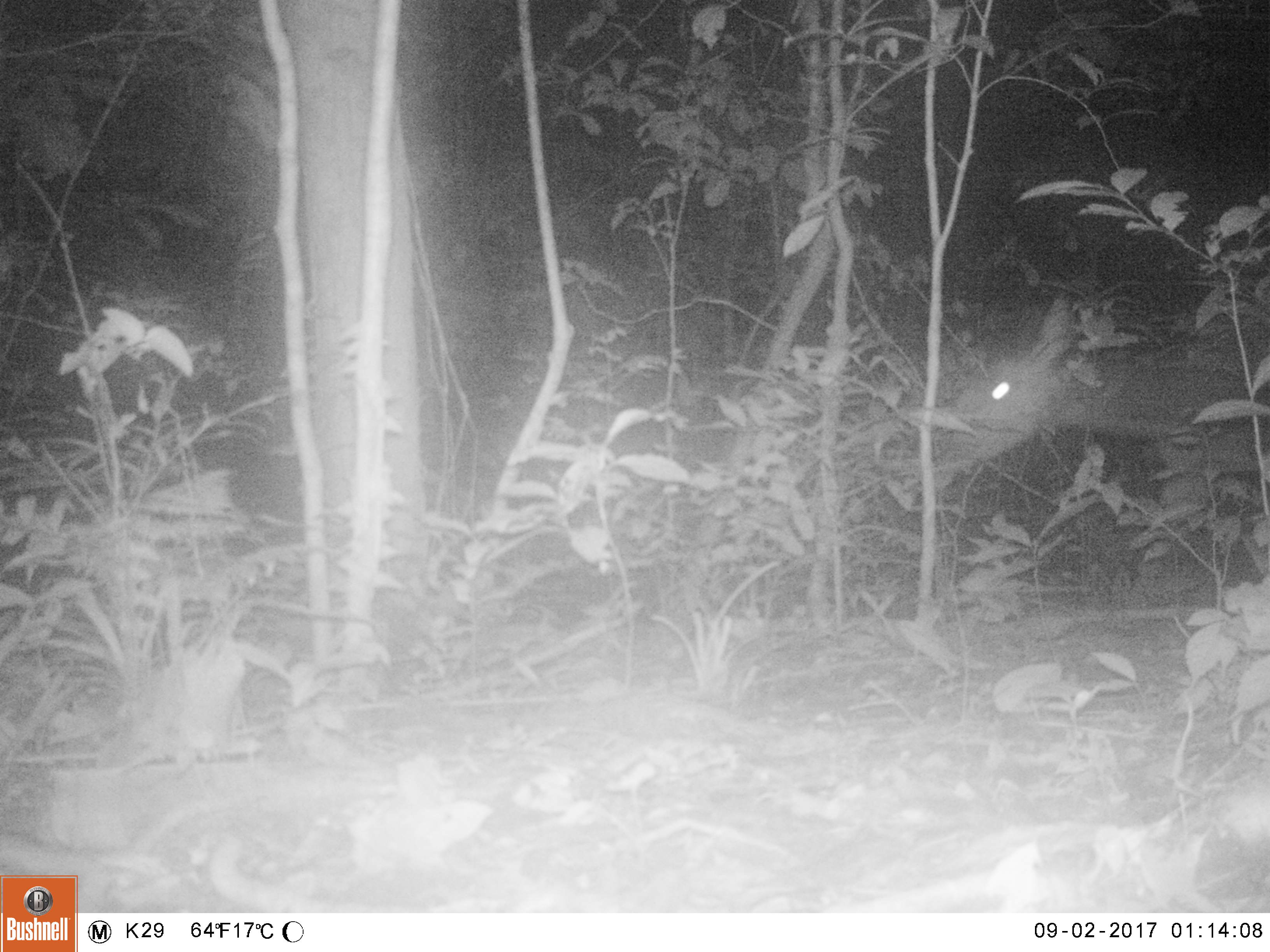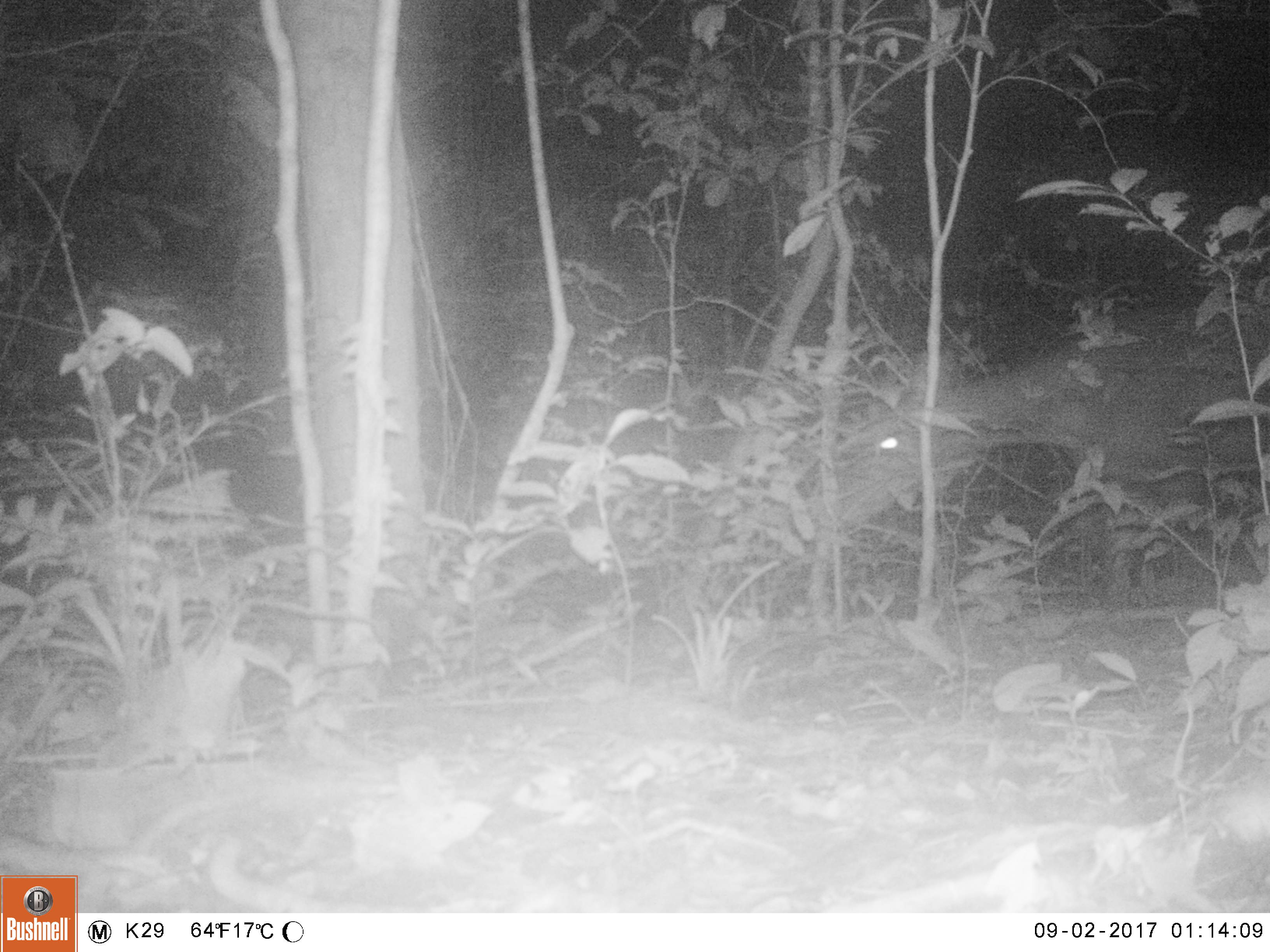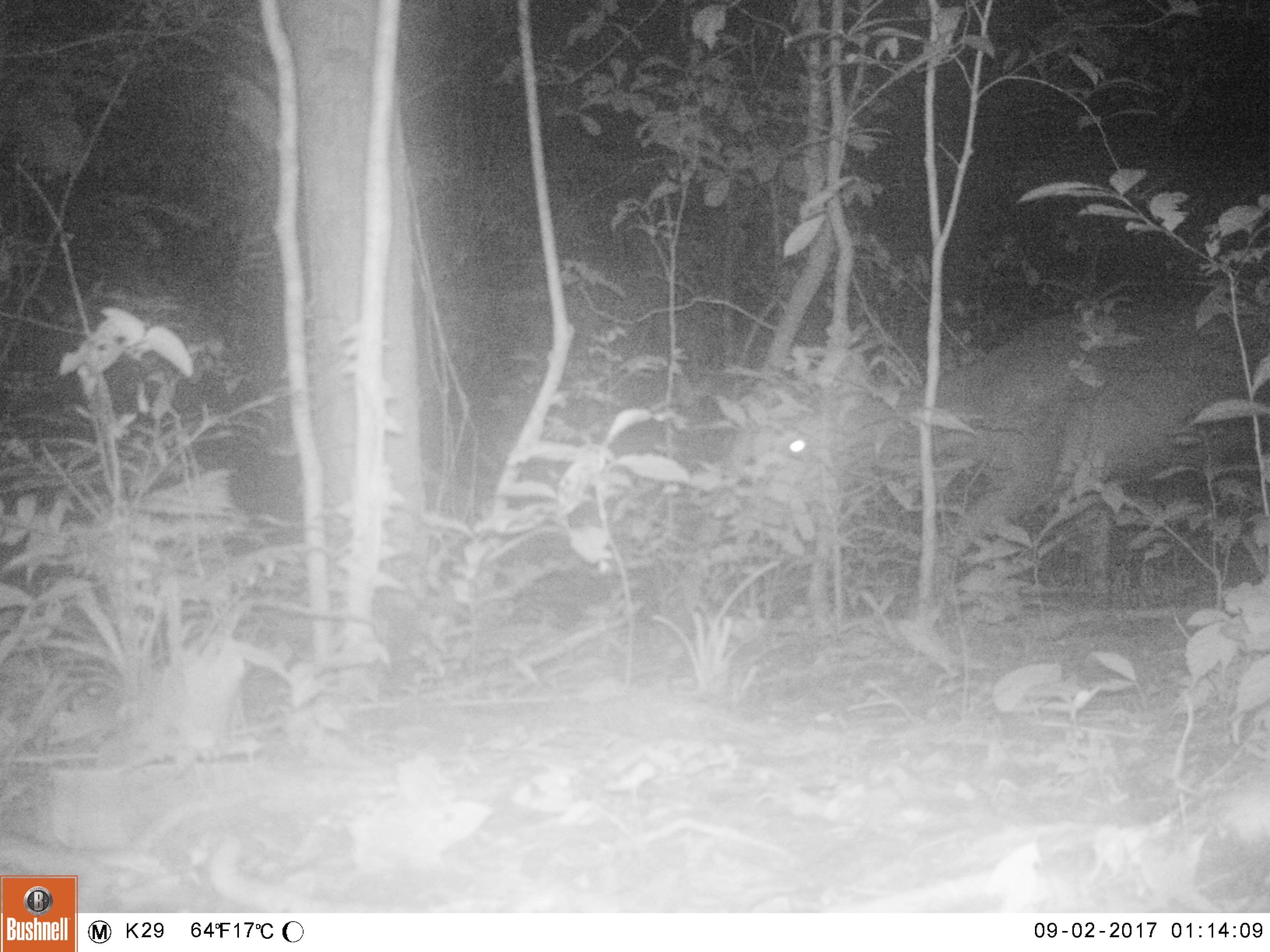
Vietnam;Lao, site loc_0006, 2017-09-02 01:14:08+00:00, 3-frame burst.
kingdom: Animalia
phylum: Chordata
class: Mammalia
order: Artiodactyla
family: Cervidae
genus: Rusa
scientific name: Rusa unicolor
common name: sambar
Sambar (Rusa unicolor). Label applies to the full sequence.